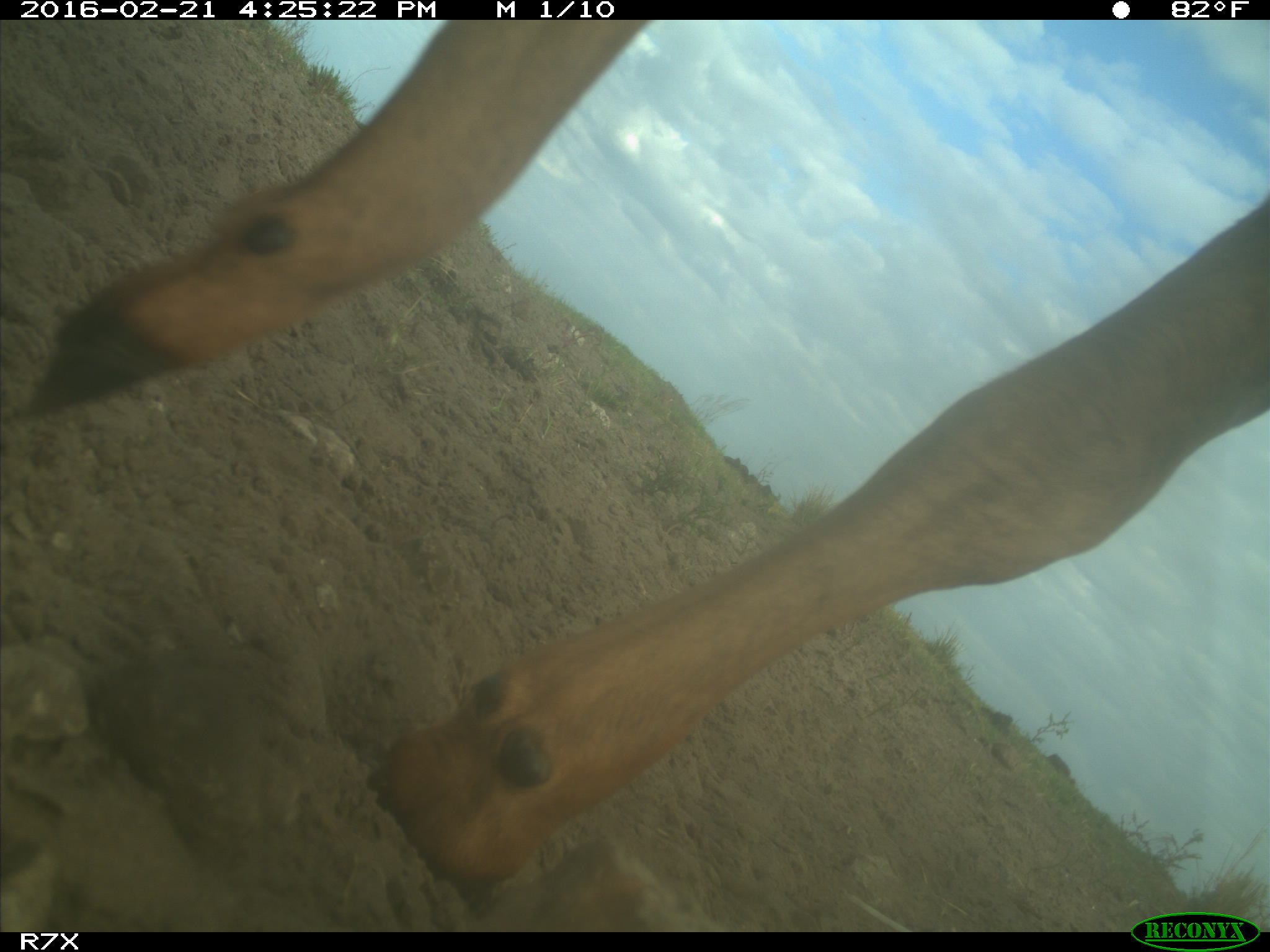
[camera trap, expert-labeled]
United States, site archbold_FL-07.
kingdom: Animalia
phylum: Chordata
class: Mammalia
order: Artiodactyla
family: Bovidae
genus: Bos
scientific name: Bos taurus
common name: domestic cow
Bos taurus (domestic cow).